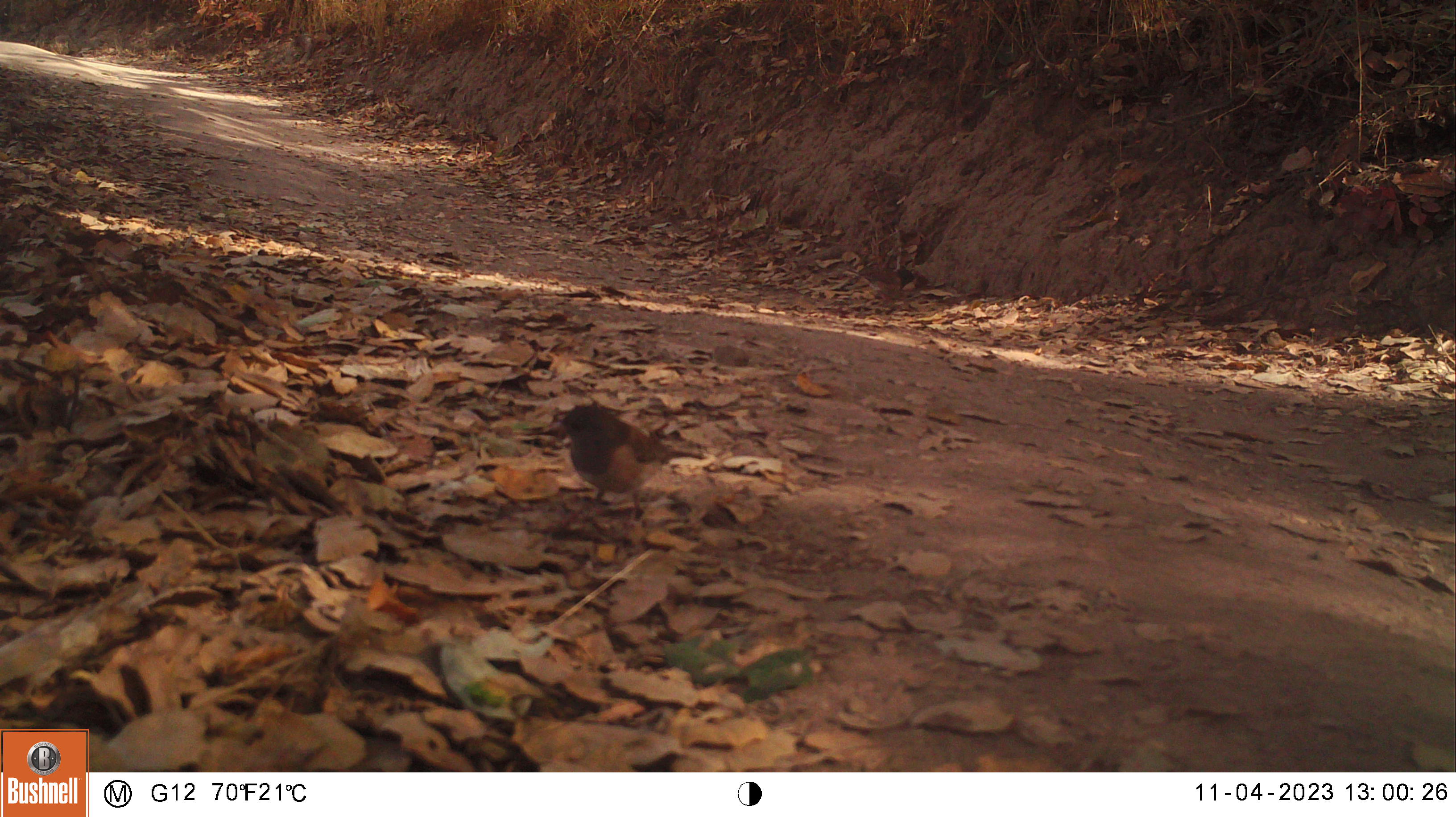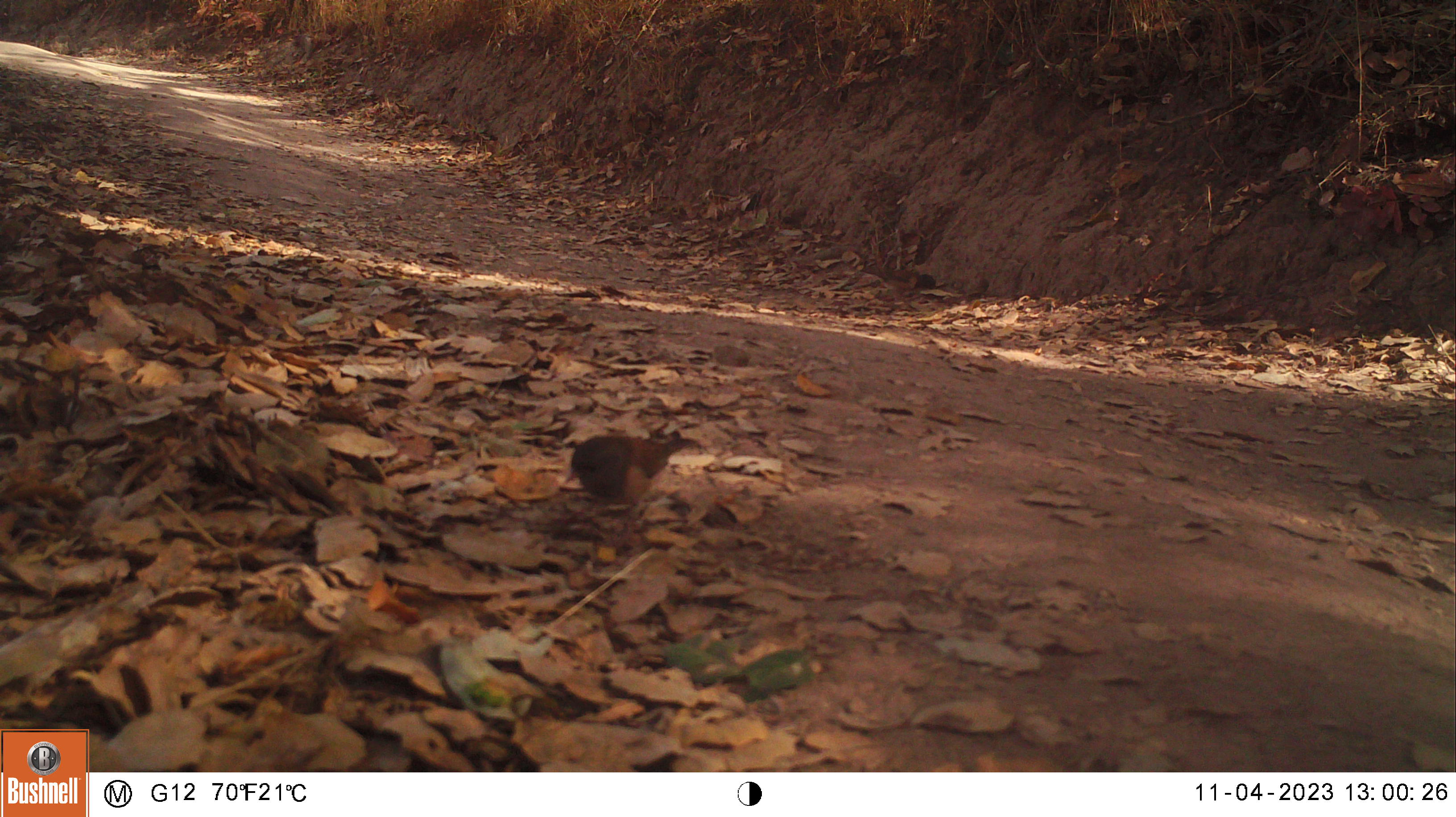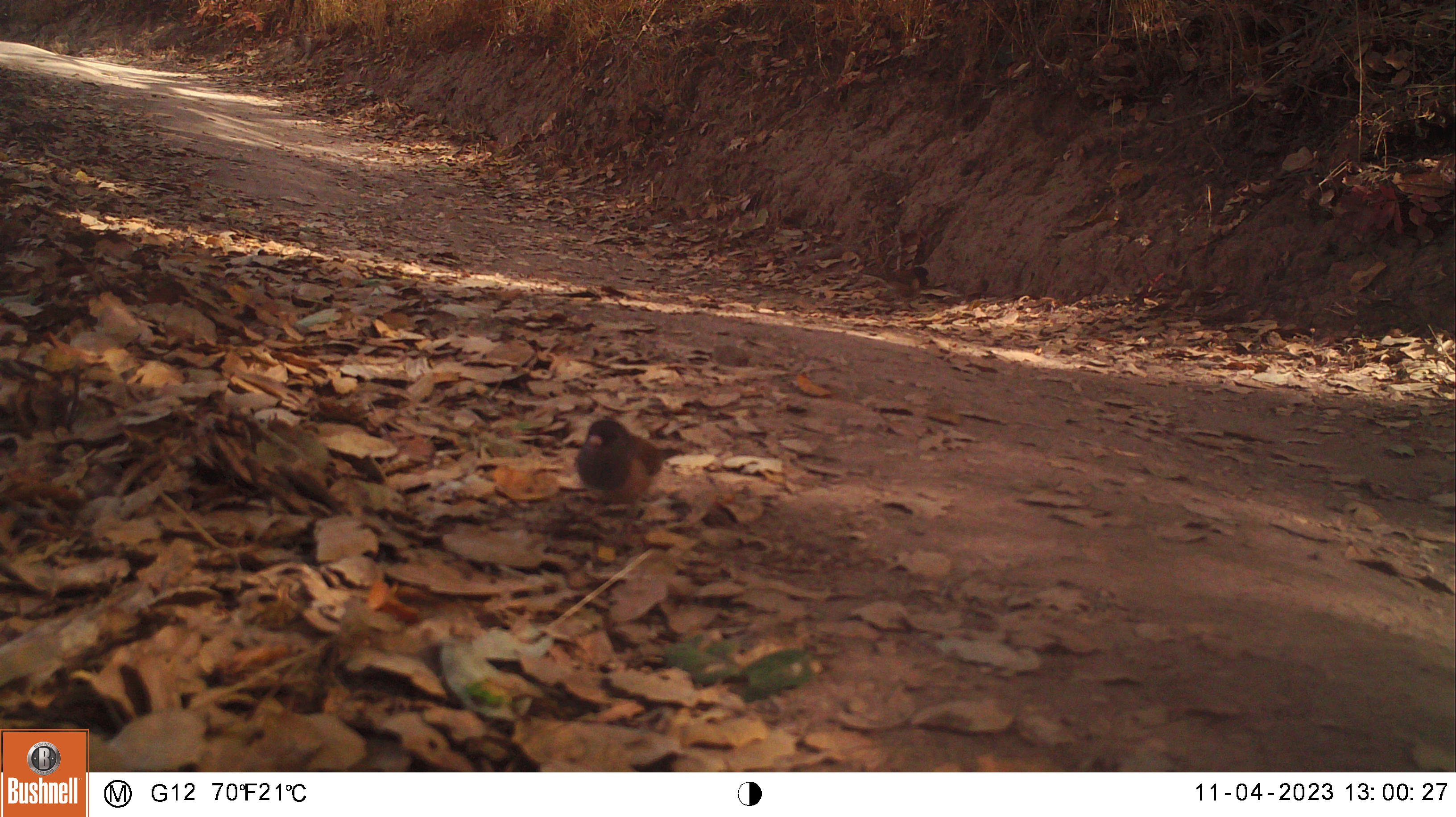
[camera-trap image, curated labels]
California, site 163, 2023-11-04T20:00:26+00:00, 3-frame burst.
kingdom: Animalia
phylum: Chordata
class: Aves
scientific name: Aves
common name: bird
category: unknown bird